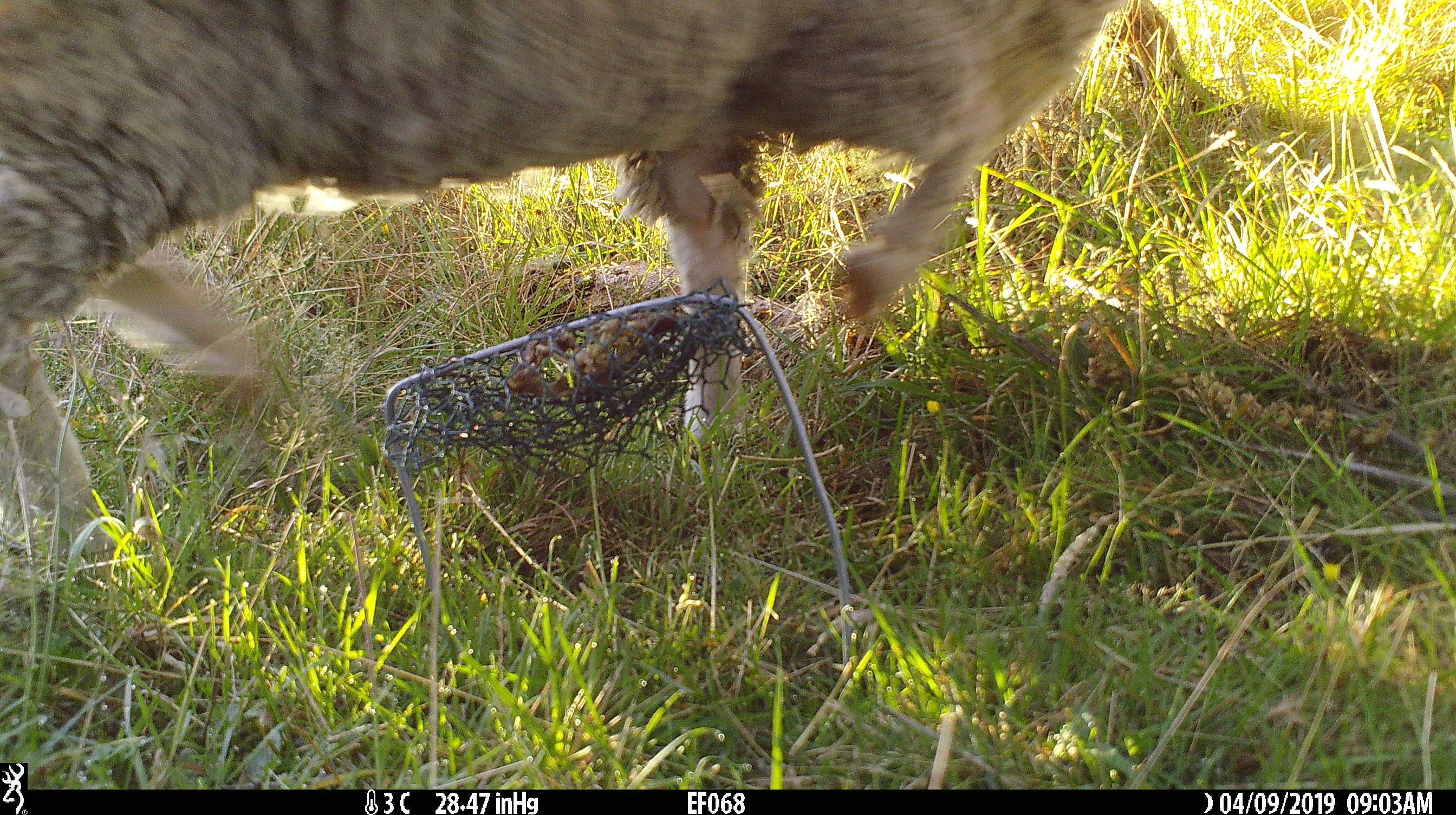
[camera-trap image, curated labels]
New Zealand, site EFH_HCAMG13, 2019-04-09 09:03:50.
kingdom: Animalia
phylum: Chordata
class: Mammalia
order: Artiodactyla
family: Bovidae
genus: Ovis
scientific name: Ovis aries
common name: domestic sheep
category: sheep